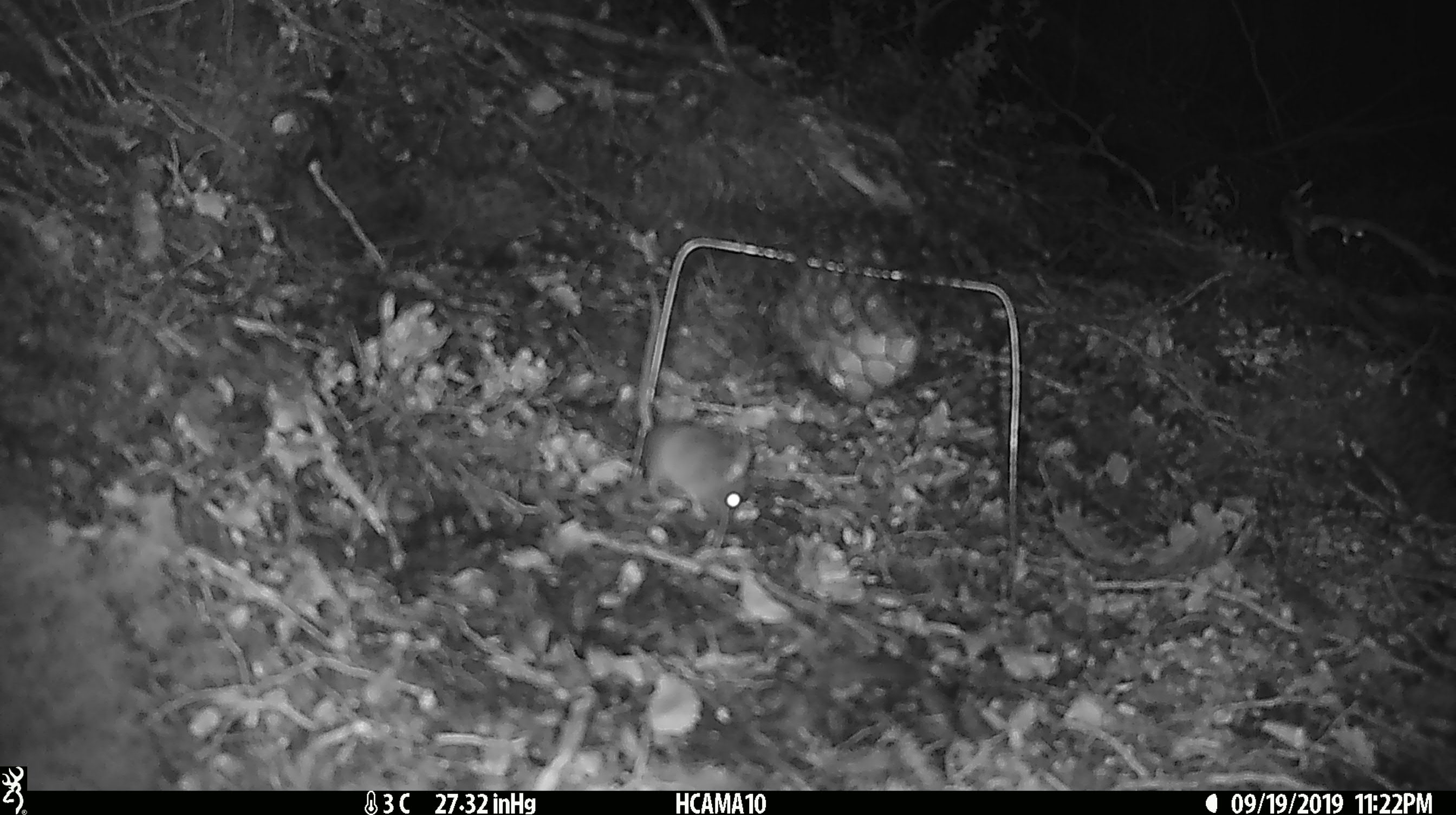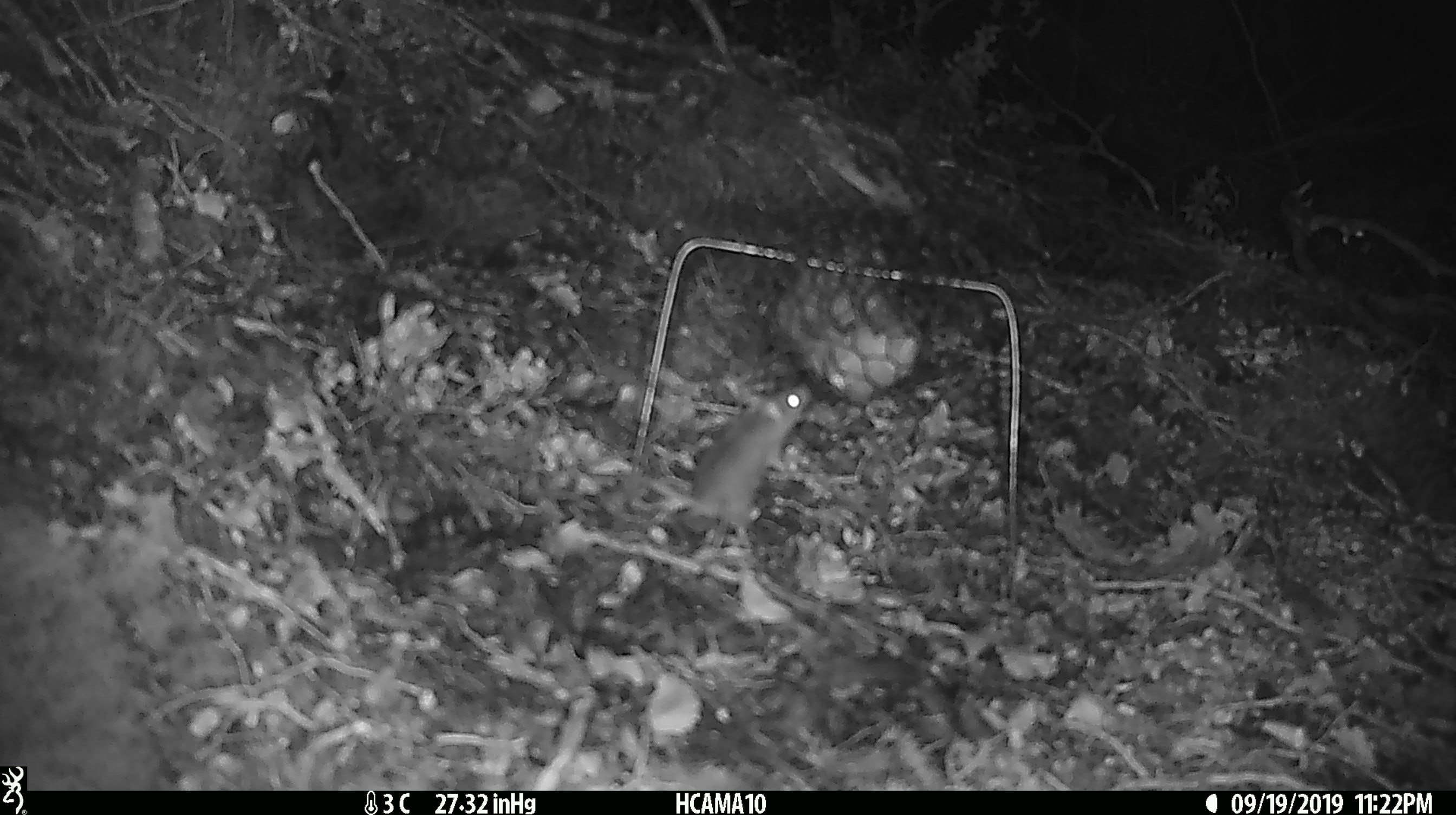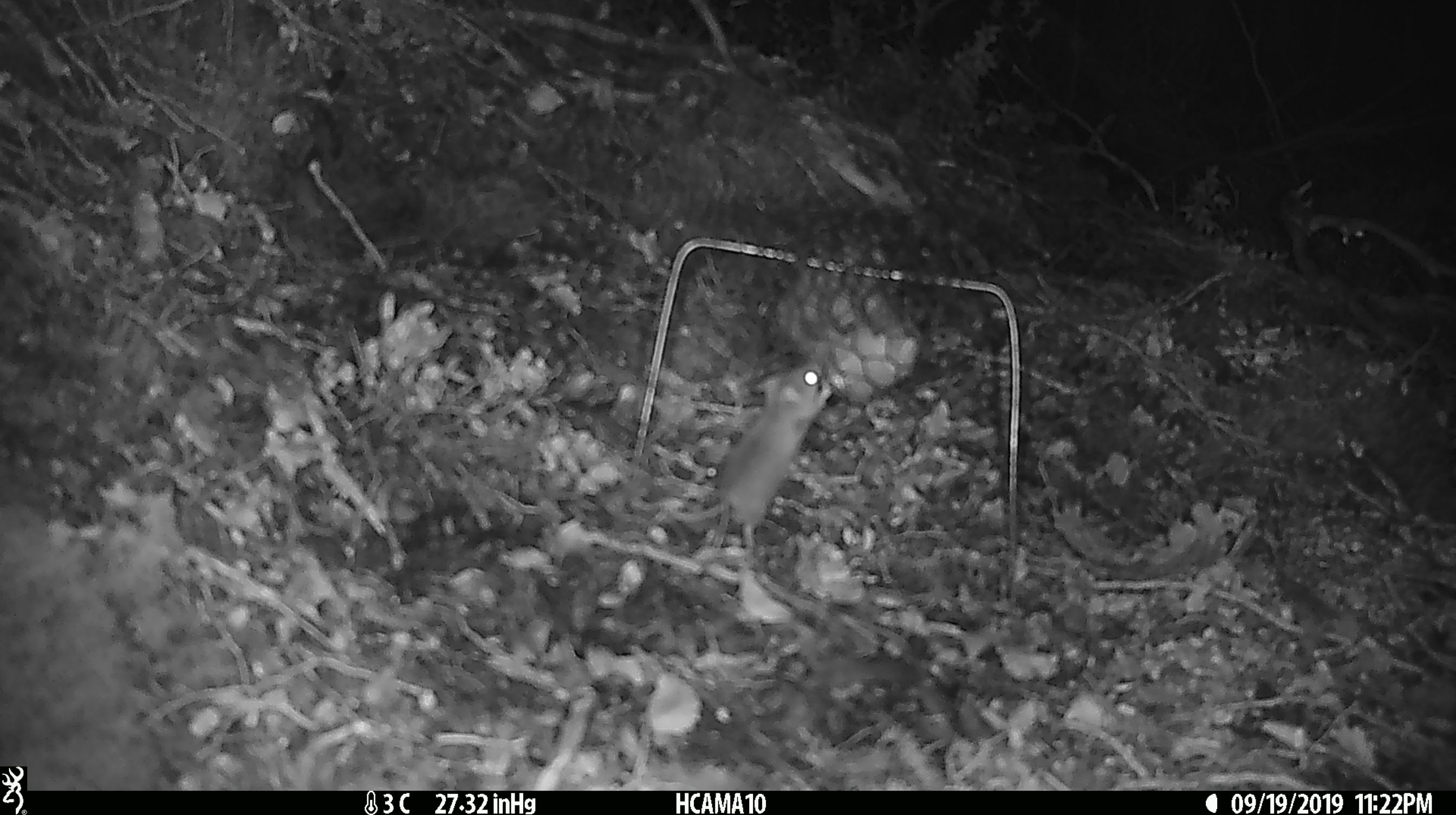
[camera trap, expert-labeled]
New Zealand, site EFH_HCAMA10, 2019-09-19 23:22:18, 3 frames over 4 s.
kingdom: Animalia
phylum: Chordata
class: Mammalia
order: Rodentia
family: Muridae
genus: Mus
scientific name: Mus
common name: mouse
Mouse (Mus).